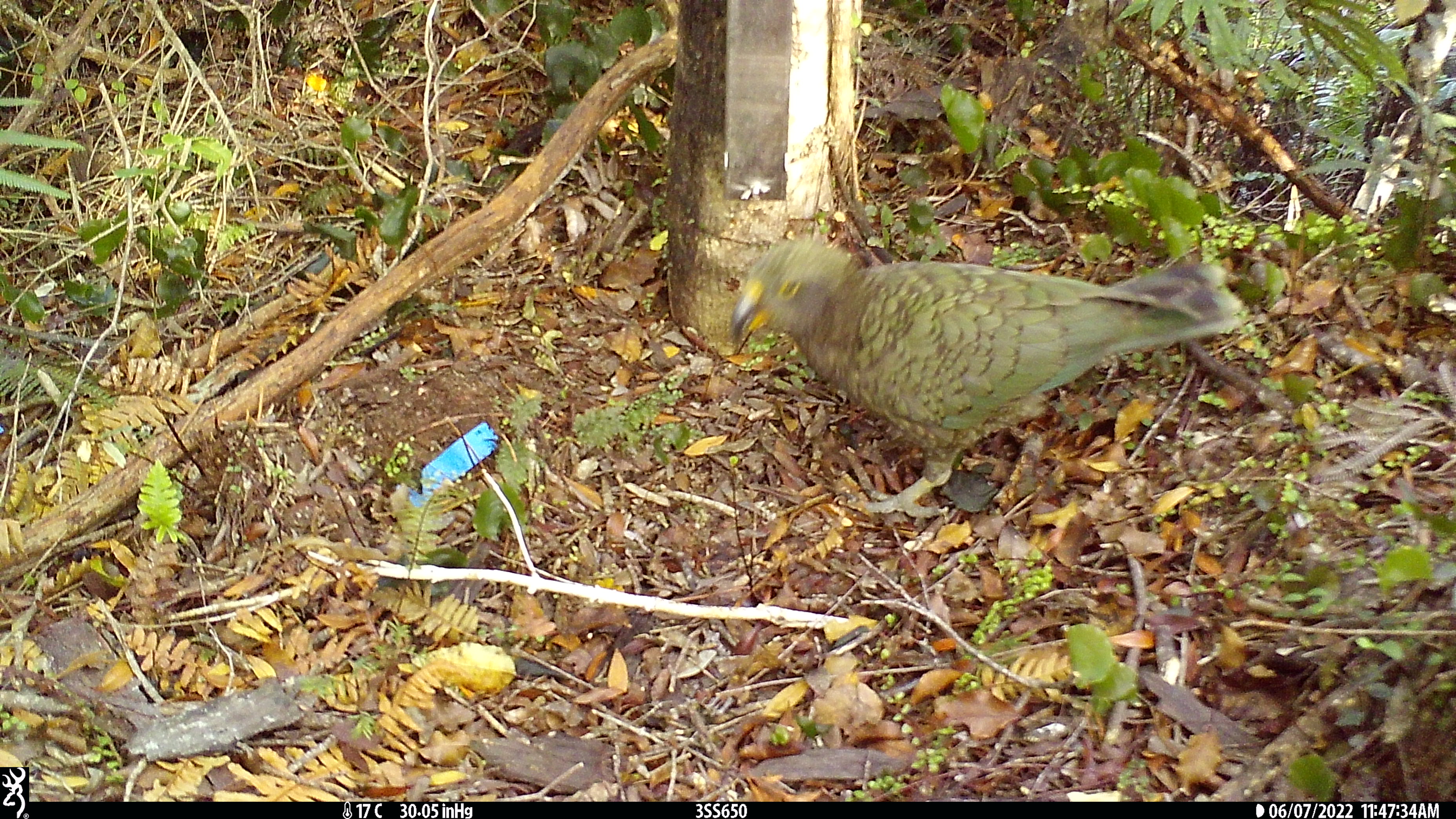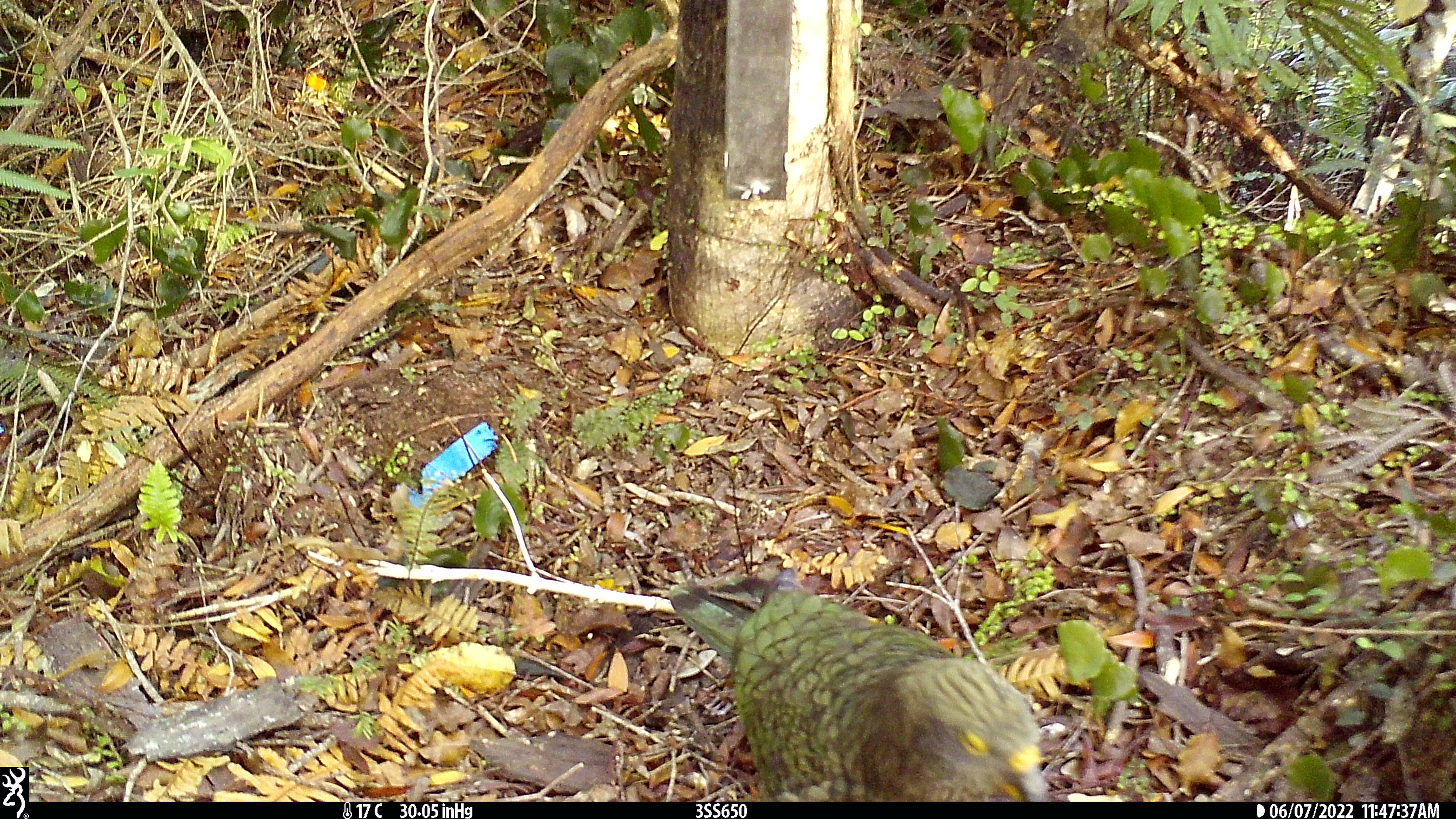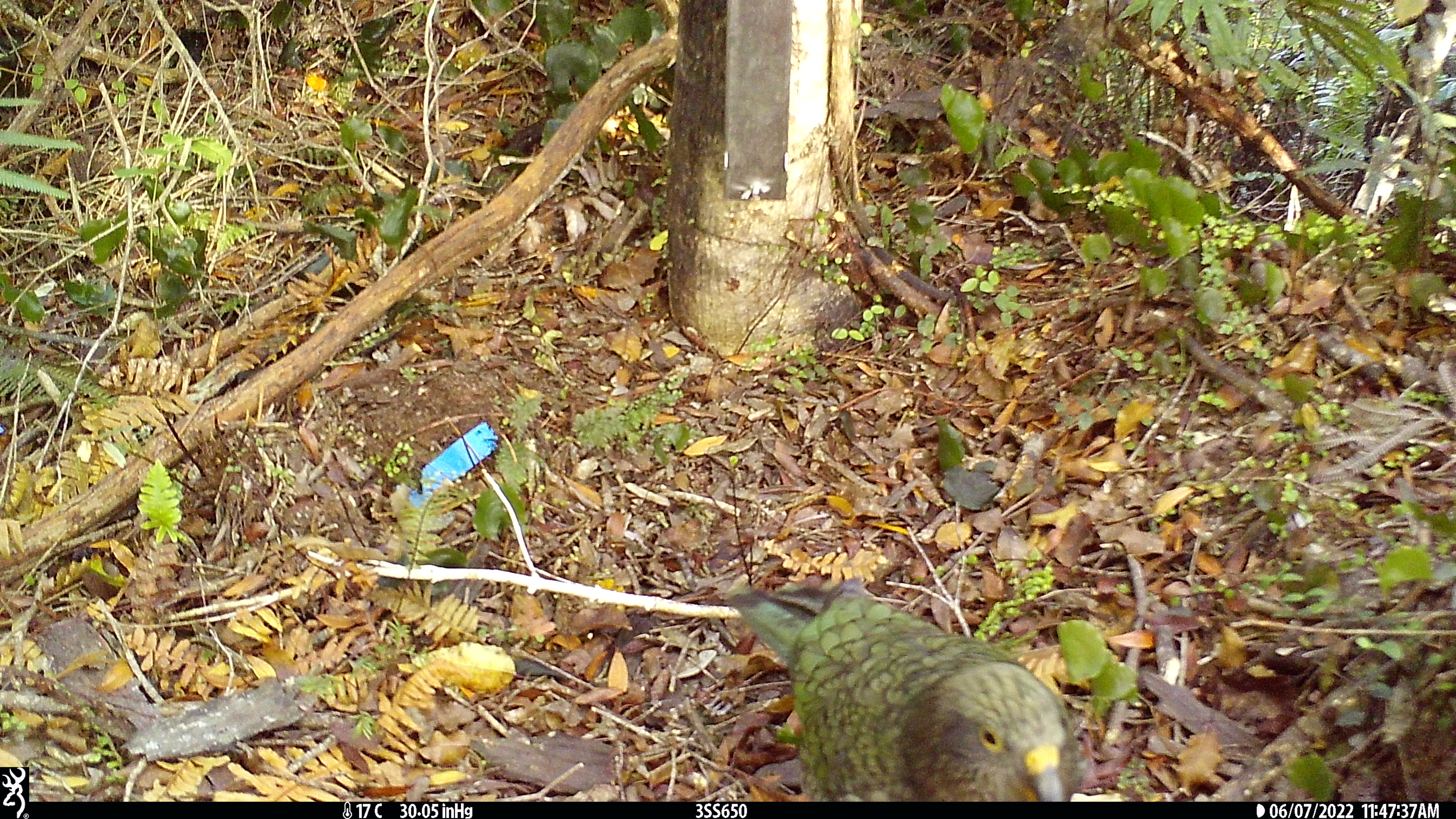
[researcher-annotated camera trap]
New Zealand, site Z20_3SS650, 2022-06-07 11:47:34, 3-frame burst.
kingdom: Animalia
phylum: Chordata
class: Aves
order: Psittaciformes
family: Strigopidae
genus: Nestor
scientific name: Nestor notabilis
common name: kea